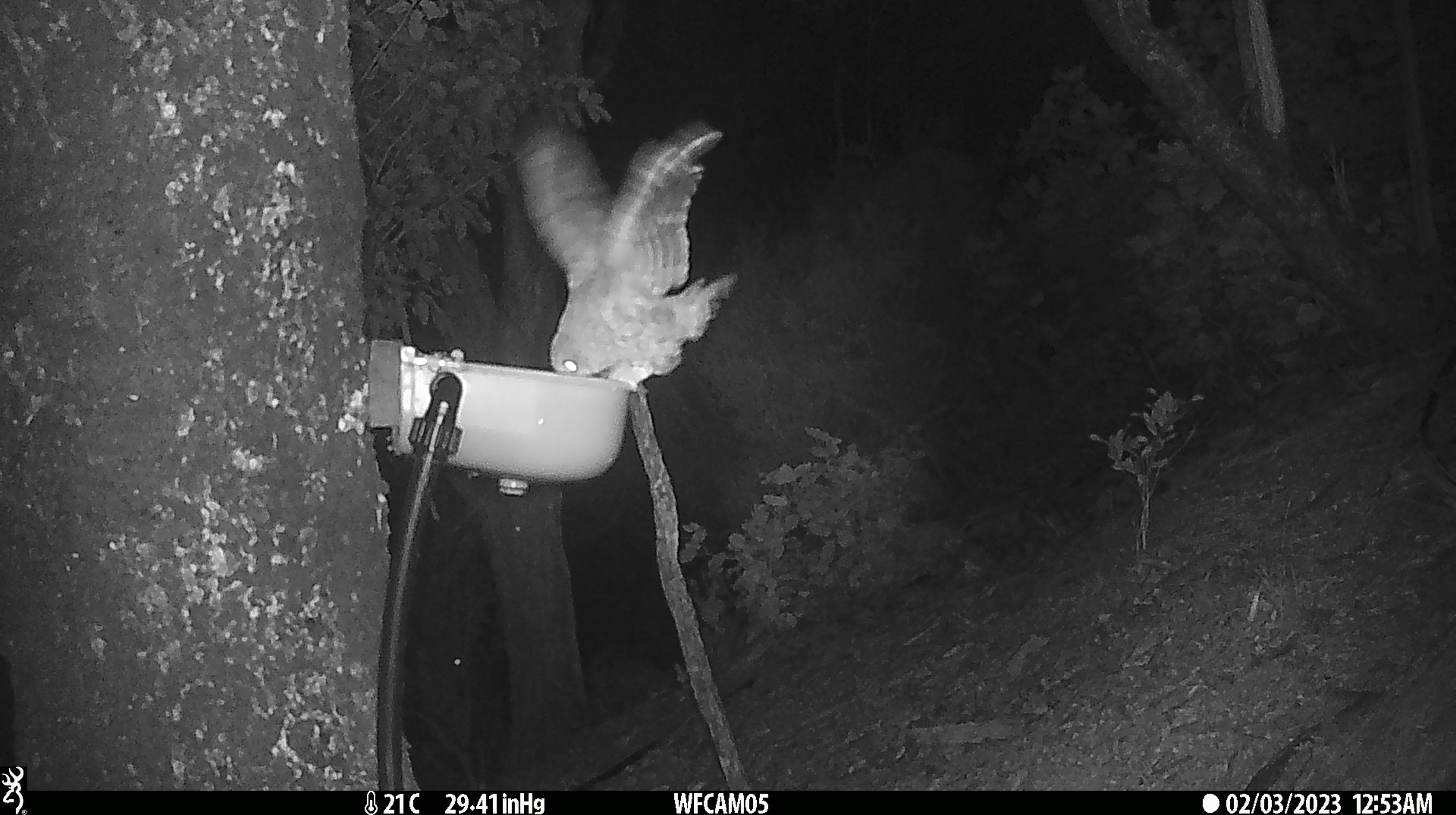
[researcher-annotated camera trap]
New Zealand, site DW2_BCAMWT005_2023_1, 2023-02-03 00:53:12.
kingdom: Animalia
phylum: Chordata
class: Aves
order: Strigiformes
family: Strigidae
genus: Ninox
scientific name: Ninox novaeseelandiae novaeseelandiae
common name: morepork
Morepork (Ninox novaeseelandiae novaeseelandiae).